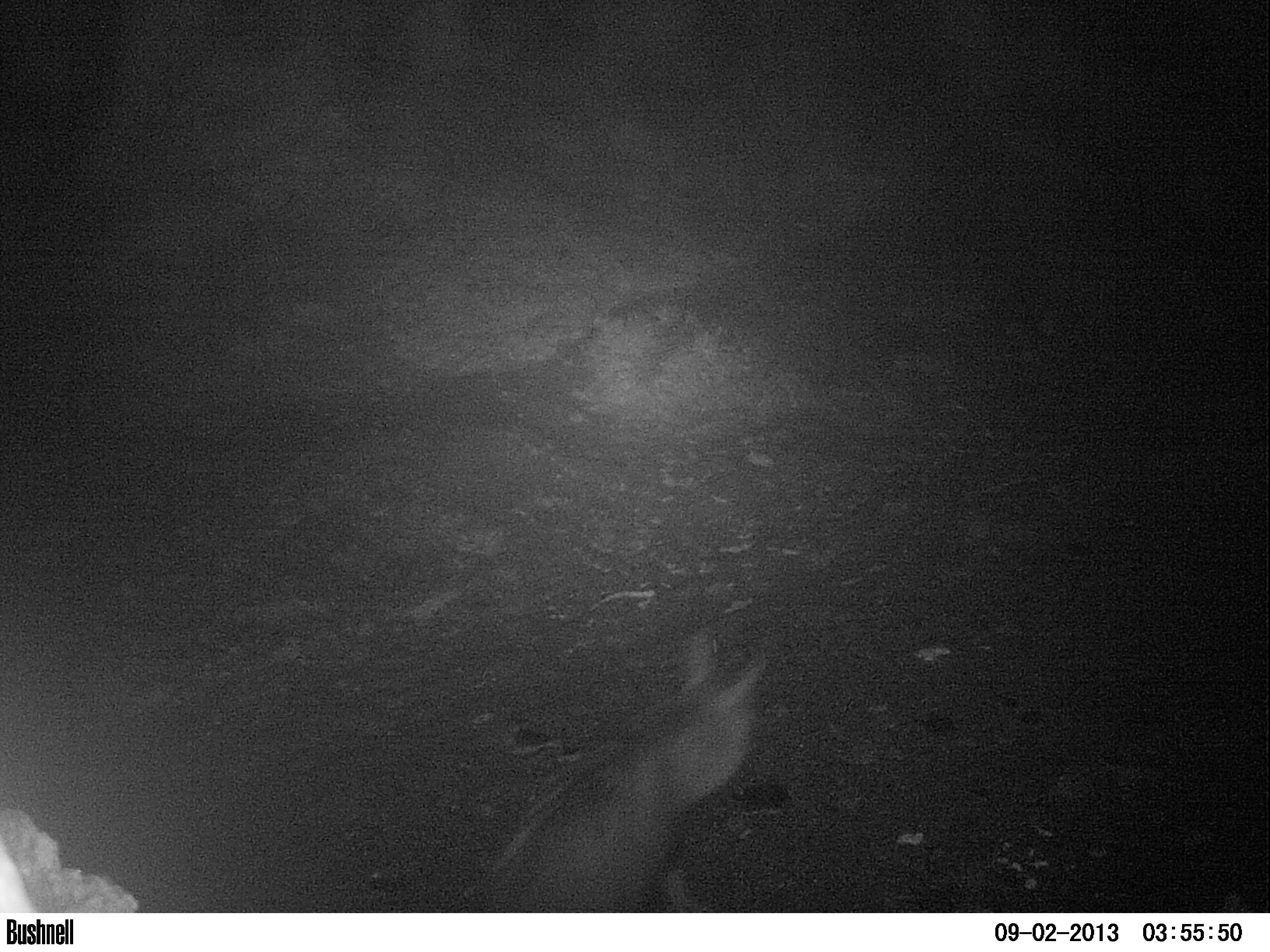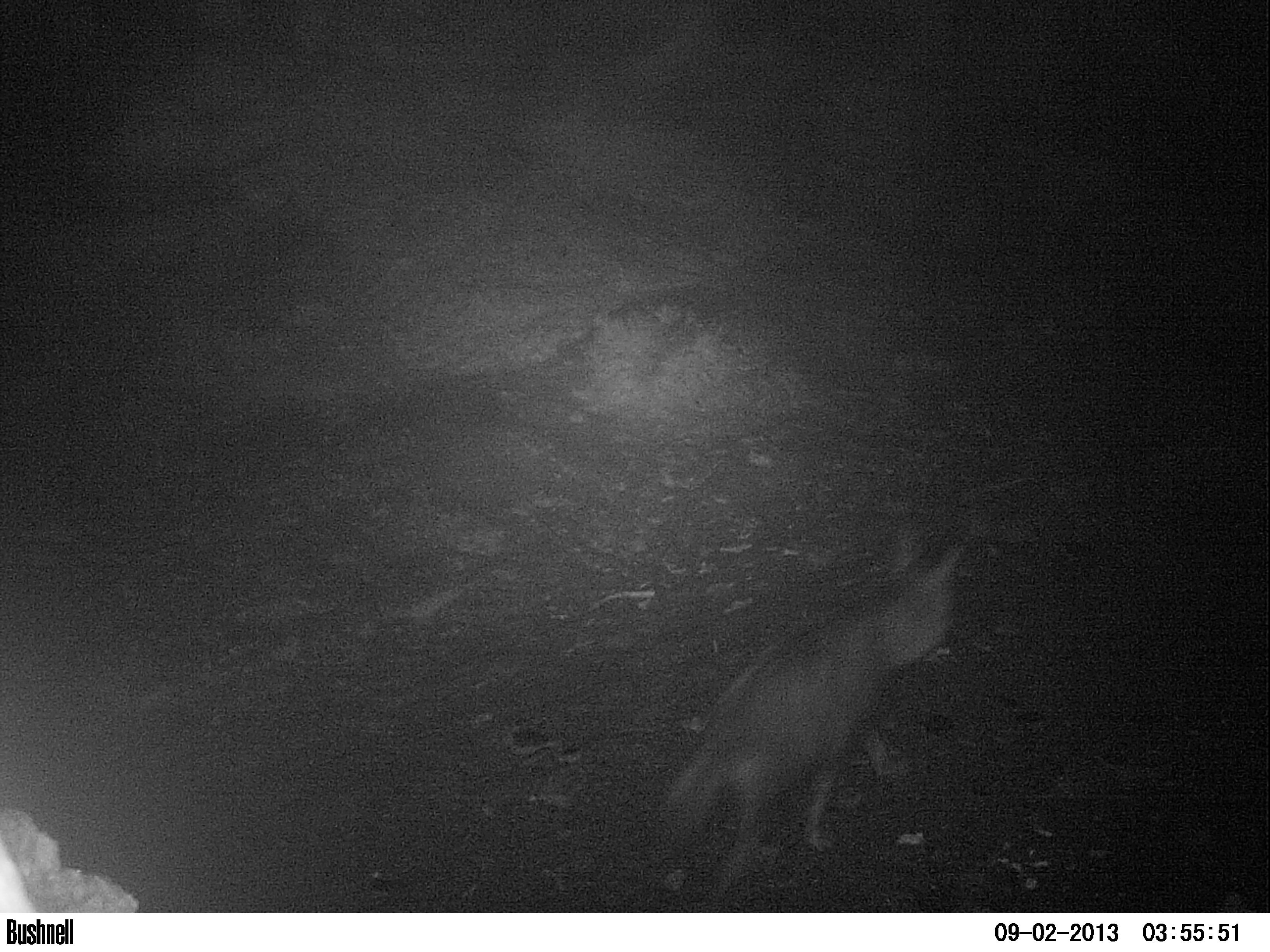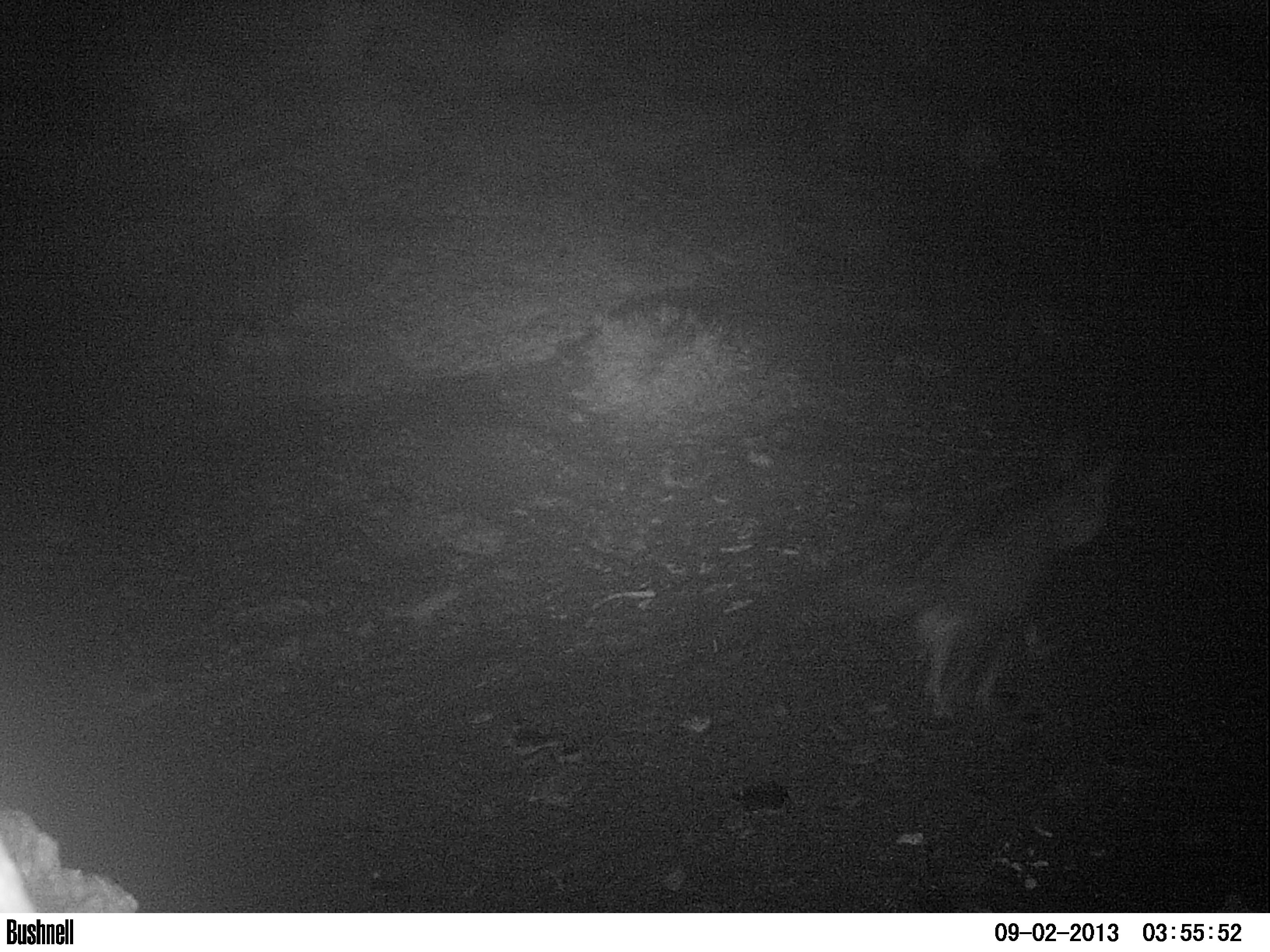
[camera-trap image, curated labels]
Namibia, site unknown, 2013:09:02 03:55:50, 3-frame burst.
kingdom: Animalia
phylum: Chordata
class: Mammalia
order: Carnivora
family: Hyaenidae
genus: Parahyaena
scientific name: Parahyaena brunnea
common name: brown hyena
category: hyaena brunnea